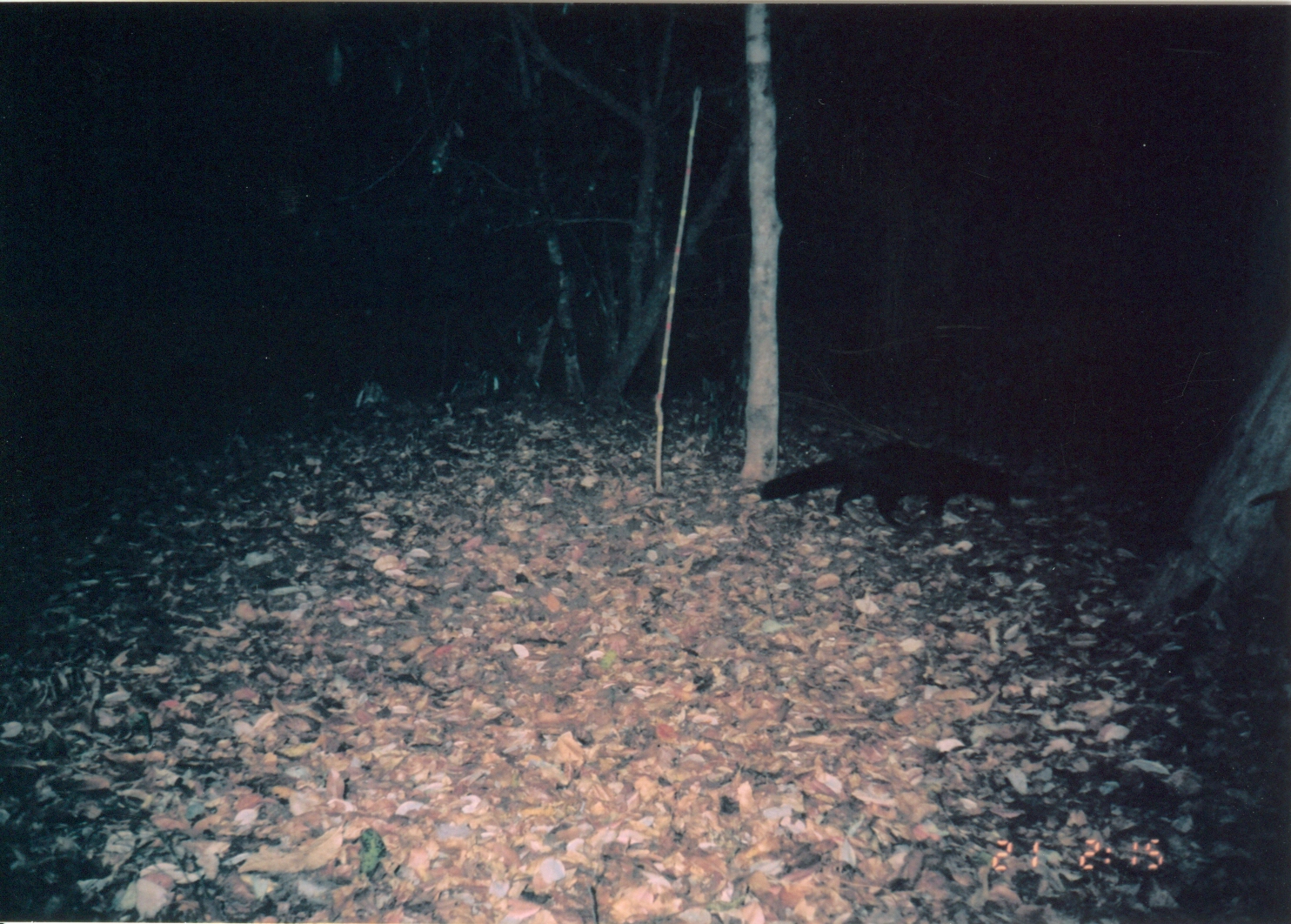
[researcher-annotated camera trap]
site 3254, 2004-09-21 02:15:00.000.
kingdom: Animalia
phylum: Chordata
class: Mammalia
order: Carnivora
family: Herpestidae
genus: Bdeogale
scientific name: Bdeogale crassicauda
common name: bushy-tailed mongoose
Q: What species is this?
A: Bdeogale crassicauda (bushy-tailed mongoose).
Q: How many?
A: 1.